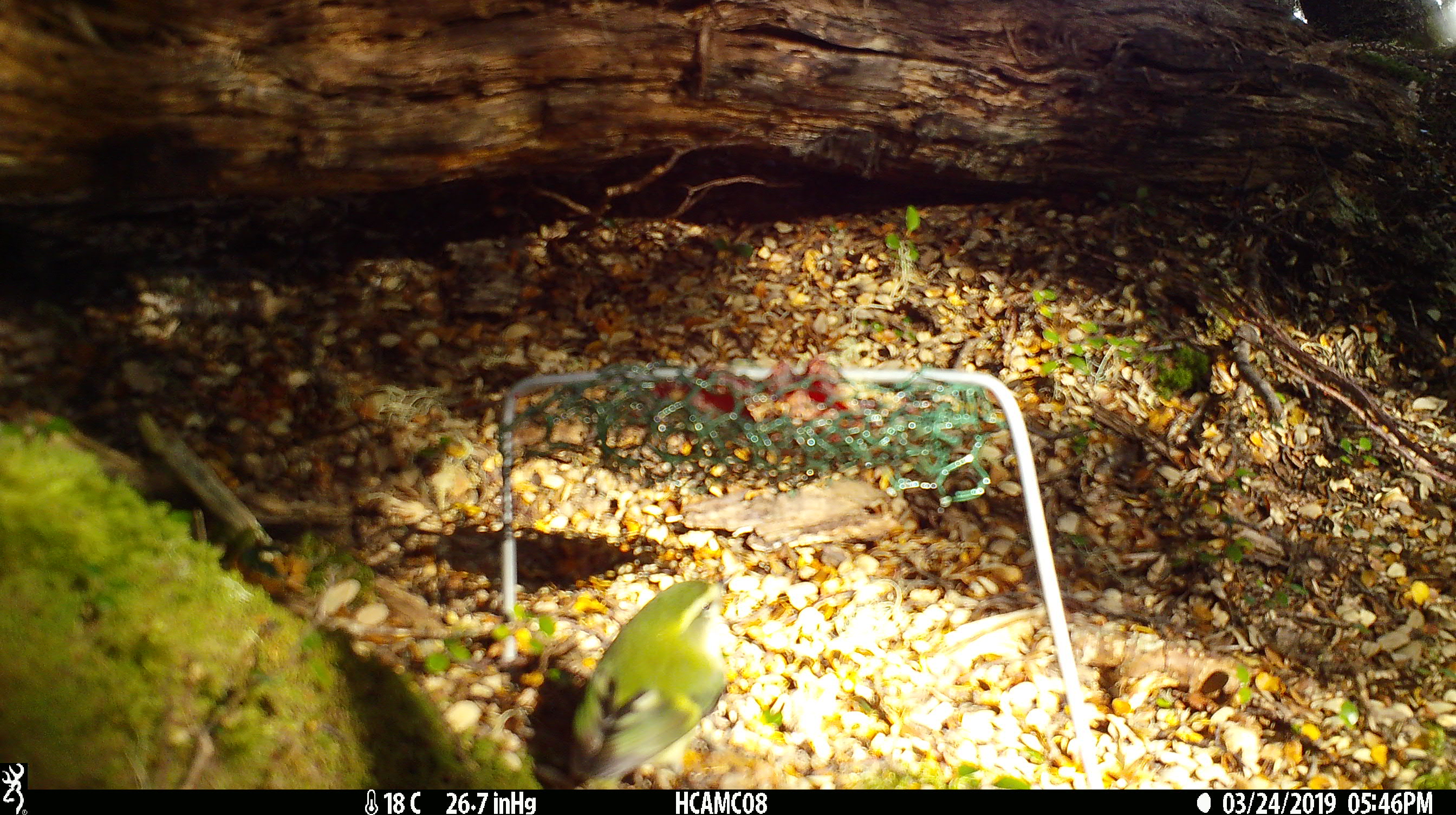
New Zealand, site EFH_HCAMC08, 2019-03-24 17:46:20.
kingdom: Animalia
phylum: Chordata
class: Aves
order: Passeriformes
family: Acanthisittidae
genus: Acanthisitta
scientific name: Acanthisitta chloris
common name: rifleman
Rifleman (Acanthisitta chloris).